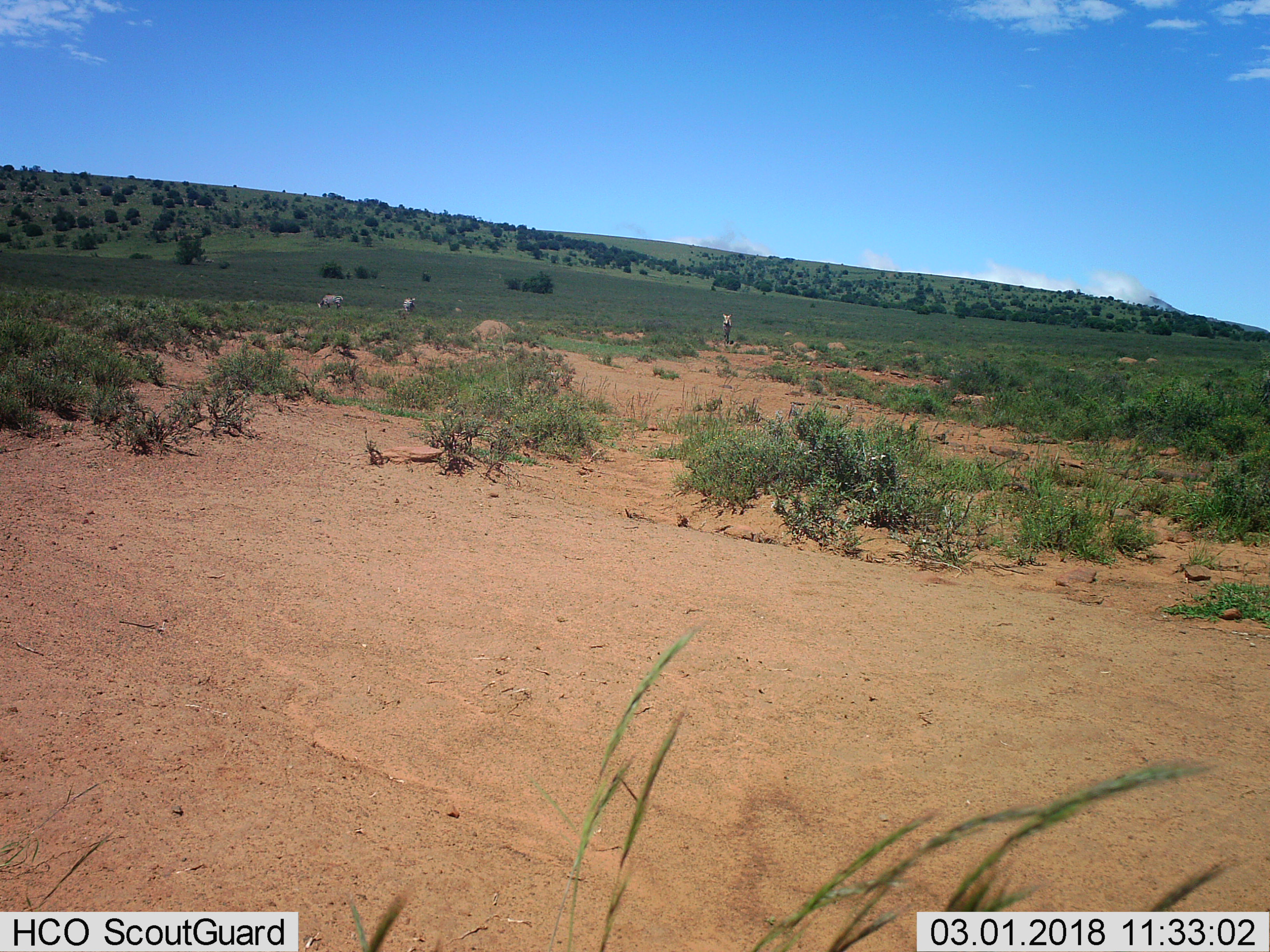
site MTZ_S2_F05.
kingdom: Animalia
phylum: Chordata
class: Mammalia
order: Perissodactyla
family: Equidae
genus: Equus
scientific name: Equus zebra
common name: mountain zebra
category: zebramountain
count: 3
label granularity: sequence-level